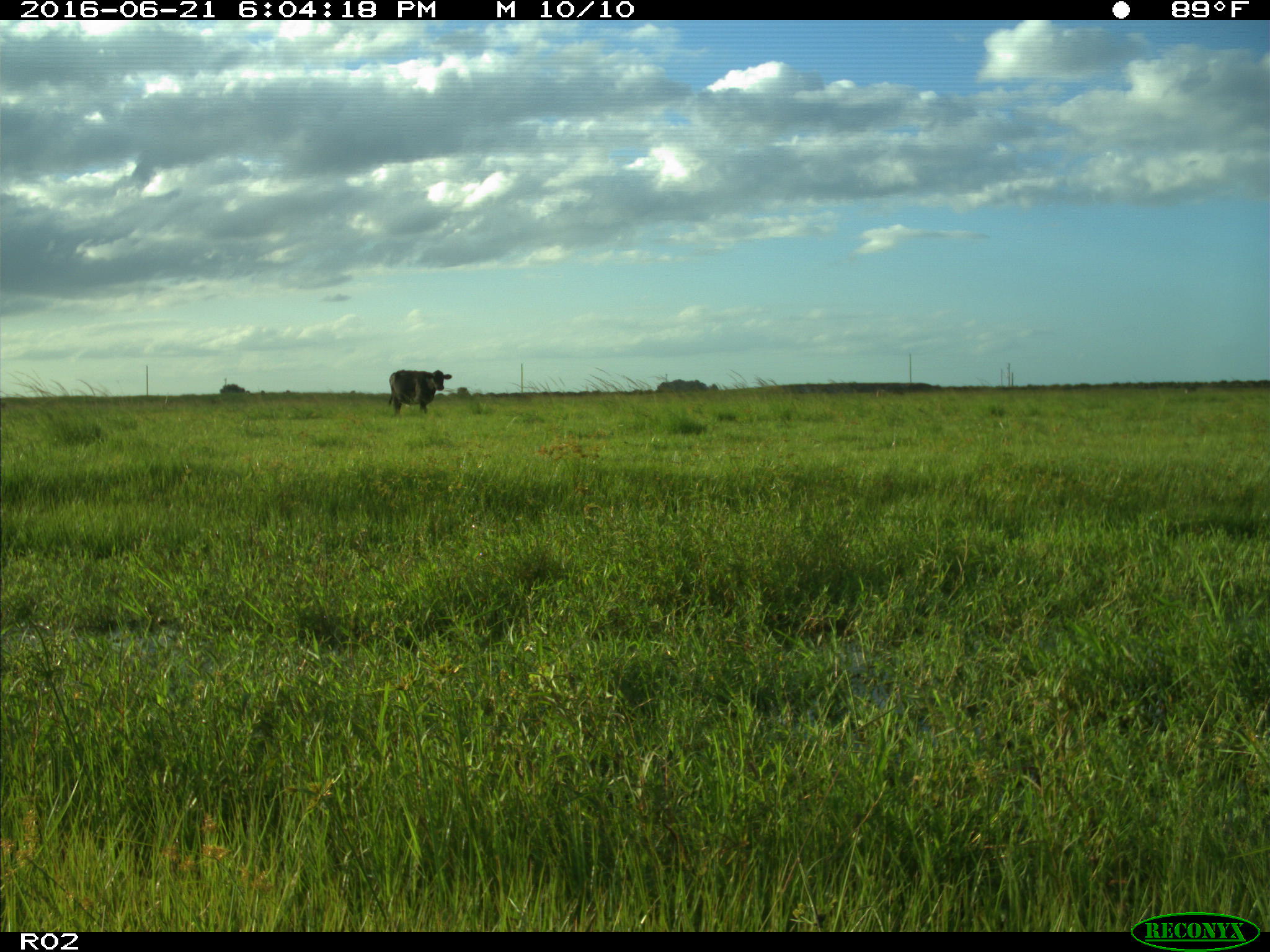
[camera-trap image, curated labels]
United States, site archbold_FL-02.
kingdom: Animalia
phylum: Chordata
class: Mammalia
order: Artiodactyla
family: Bovidae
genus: Bos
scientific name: Bos taurus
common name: domestic cow